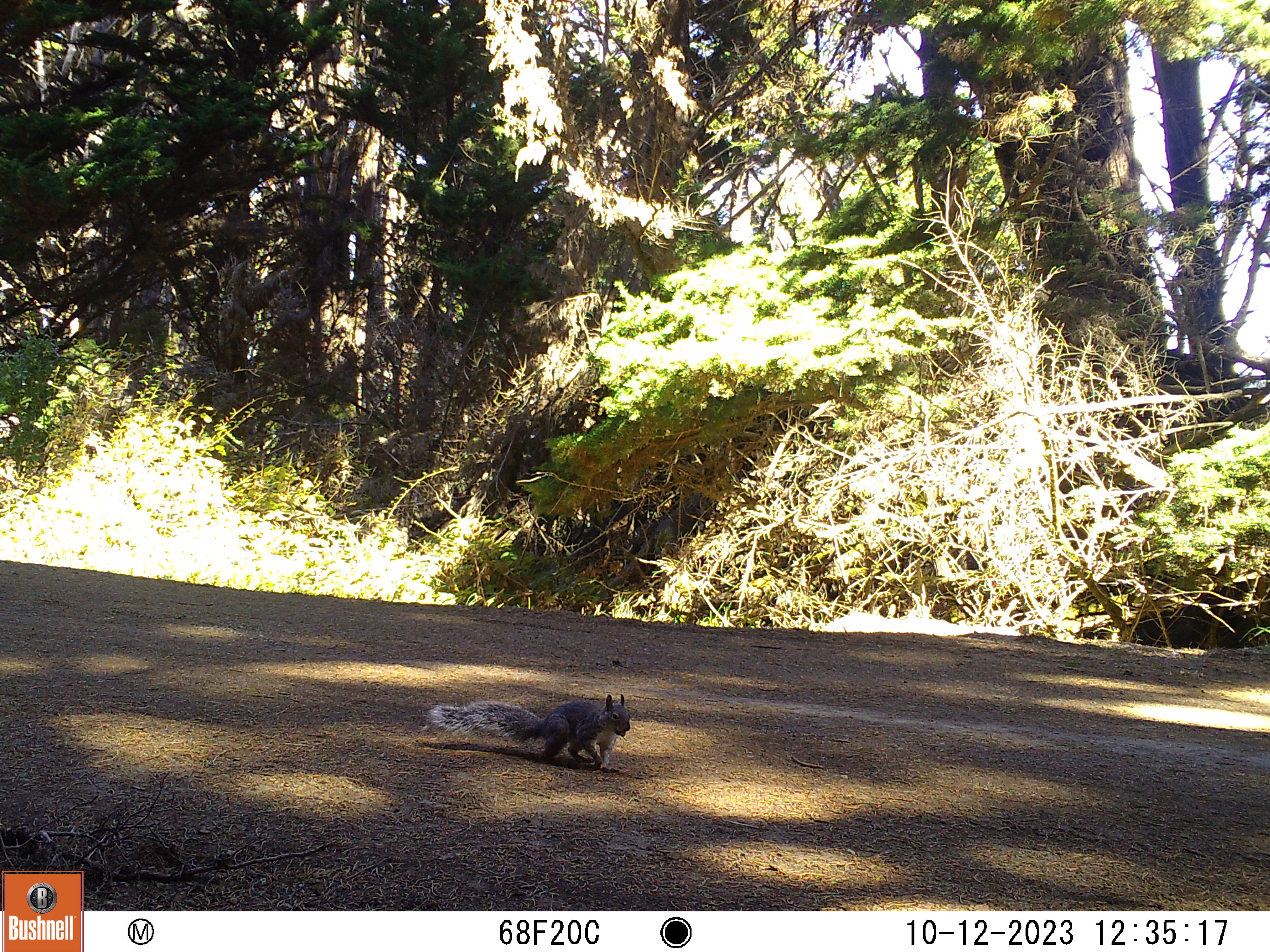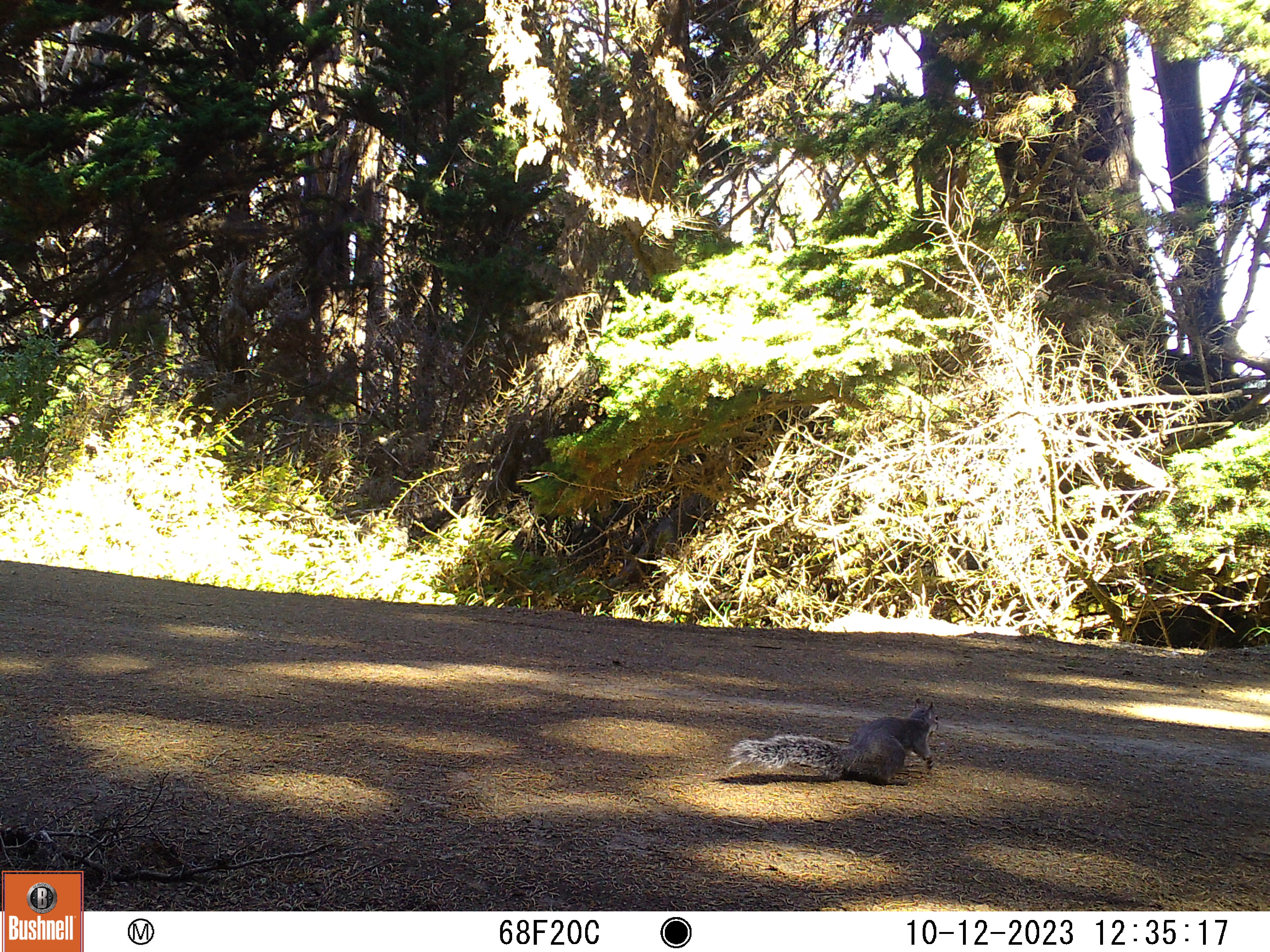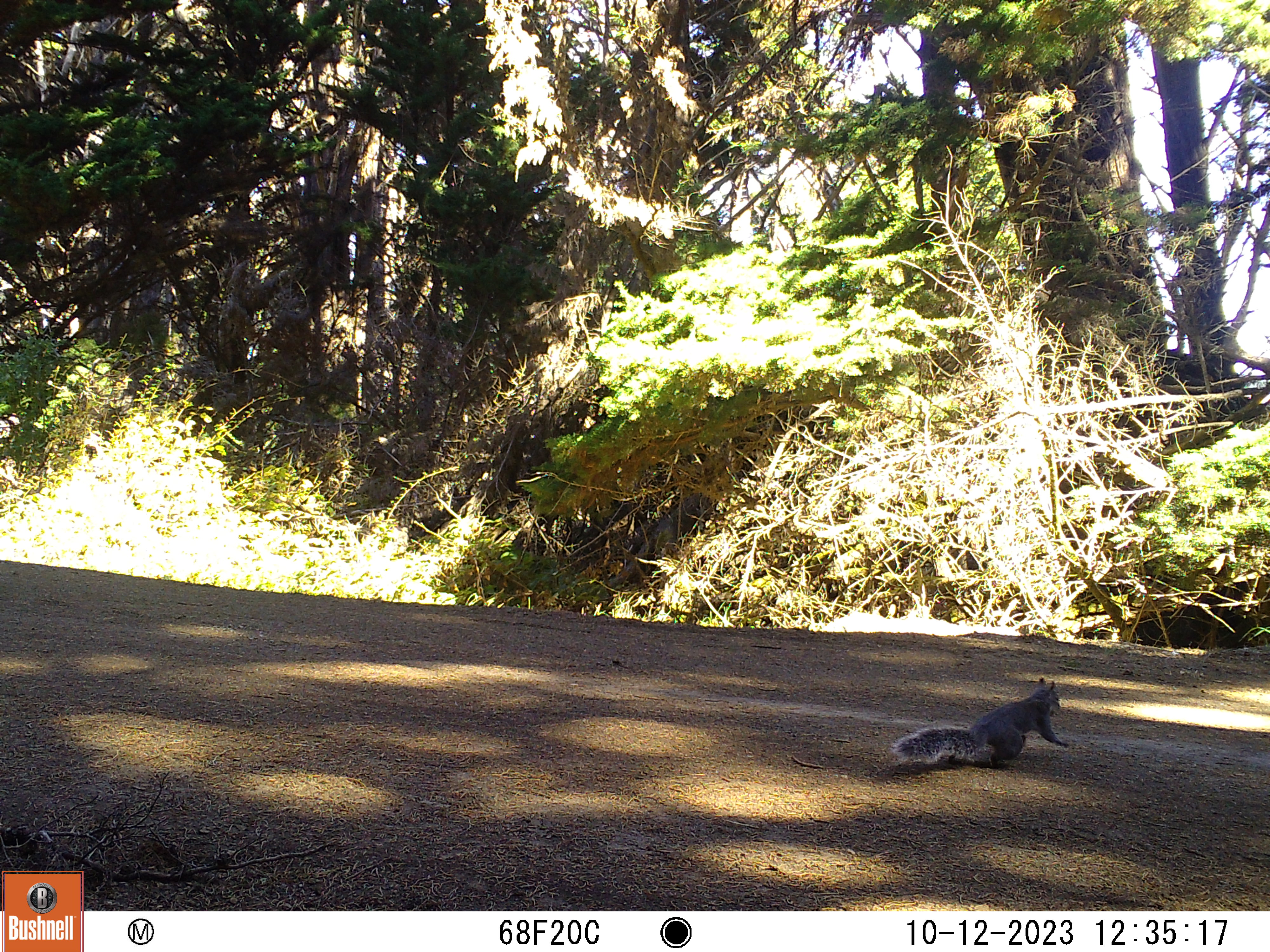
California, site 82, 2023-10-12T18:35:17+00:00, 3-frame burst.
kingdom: Animalia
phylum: Chordata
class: Mammalia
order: Rodentia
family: Sciuridae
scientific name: Sciuridae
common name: squirrel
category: unknown squirrel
Unknown squirrel (squirrel) (Sciuridae).